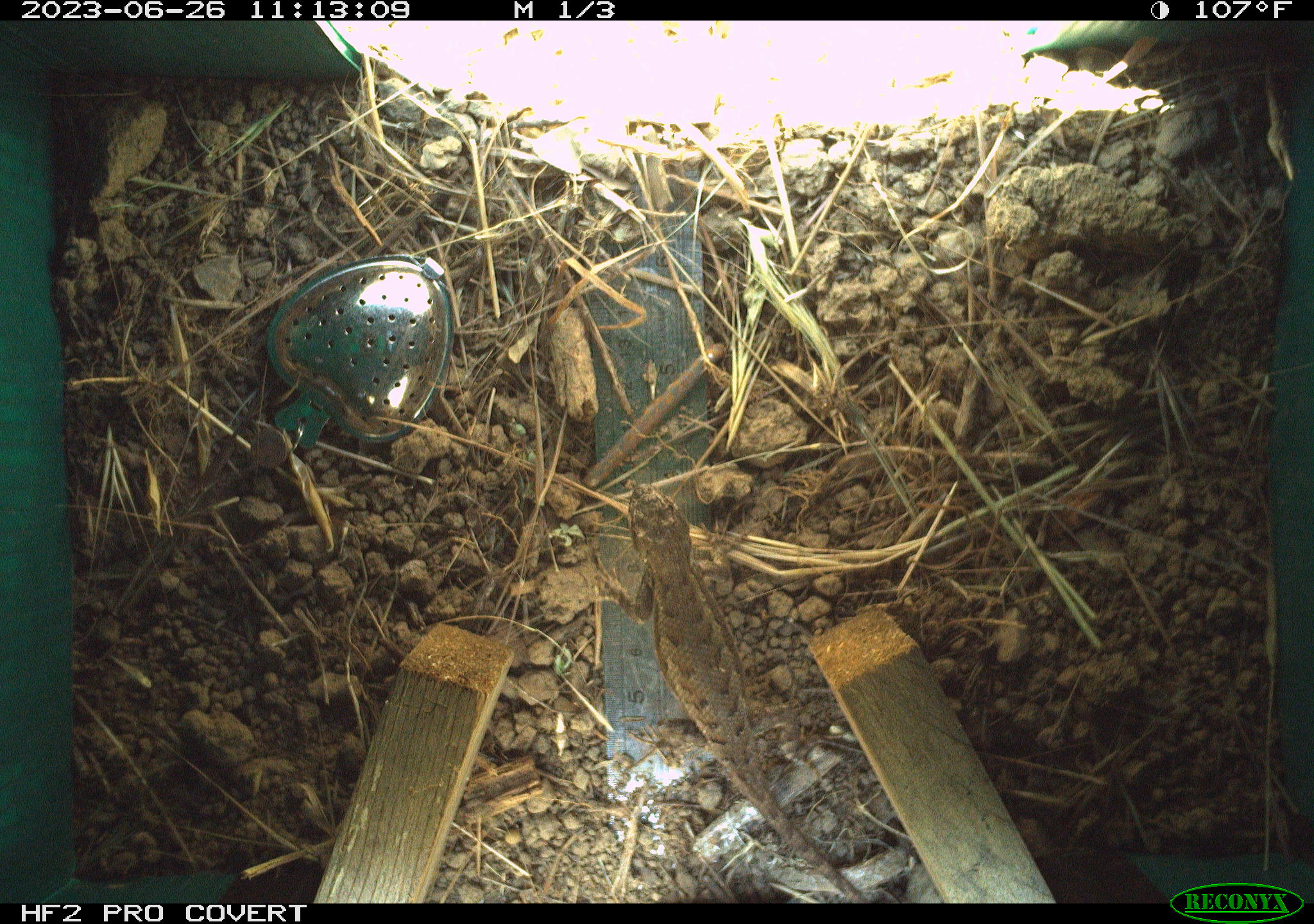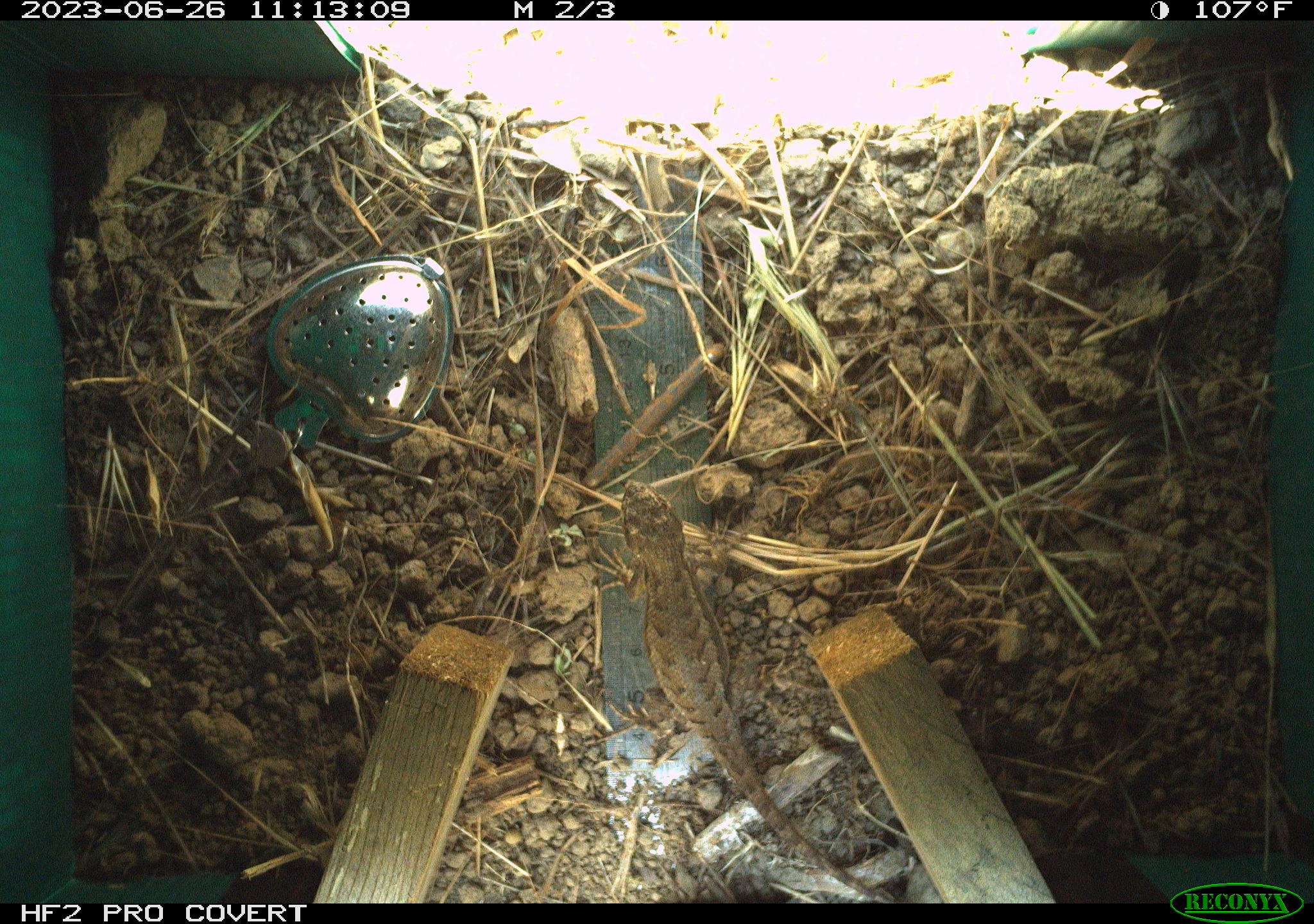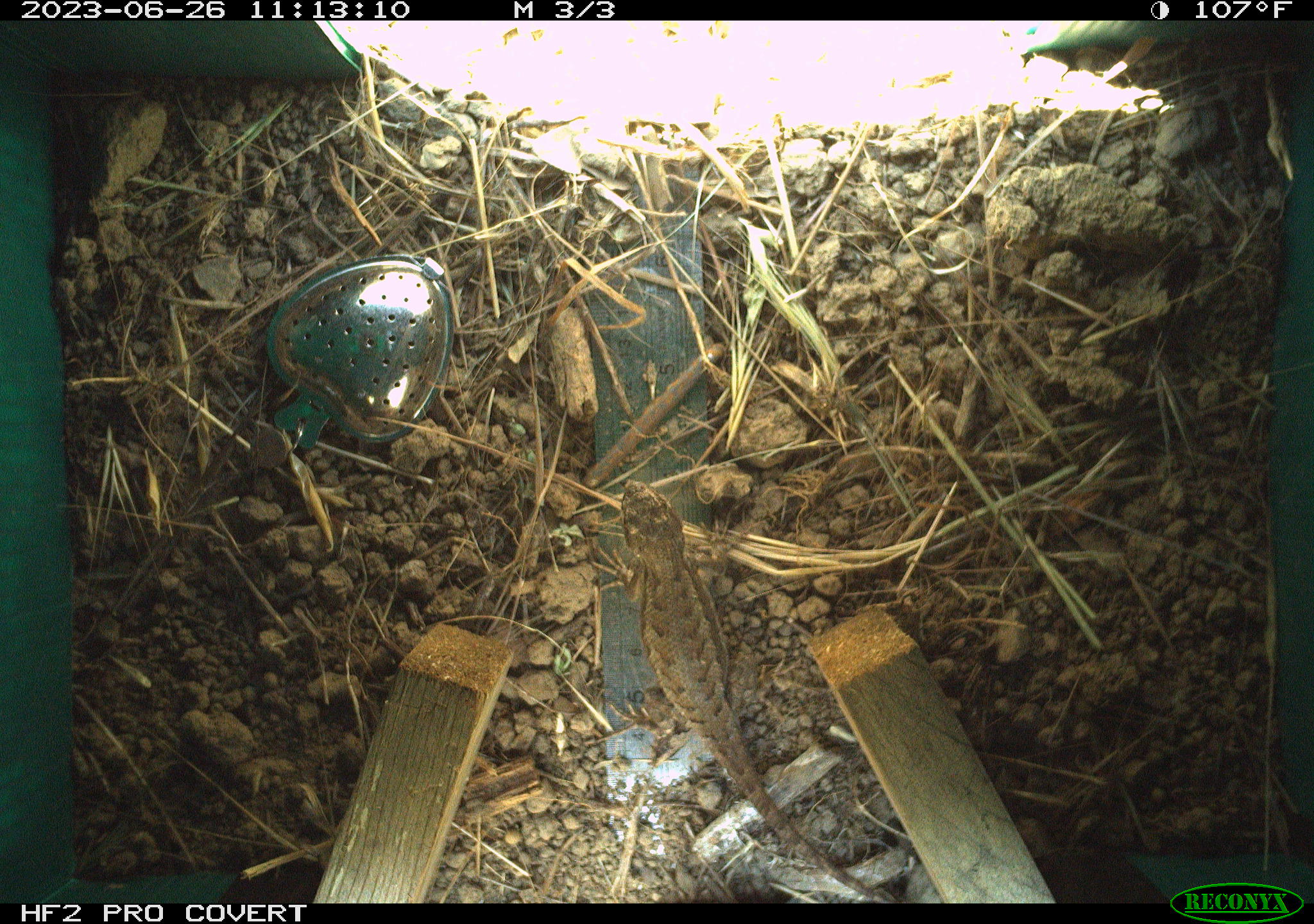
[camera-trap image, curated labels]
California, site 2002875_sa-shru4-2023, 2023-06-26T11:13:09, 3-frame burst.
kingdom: Animalia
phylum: Chordata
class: Reptilia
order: Squamata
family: Phrynosomatidae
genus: Sceloporus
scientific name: Sceloporus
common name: spiny lizards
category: sceloporus species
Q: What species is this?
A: Sceloporus species (spiny lizards) (Sceloporus).